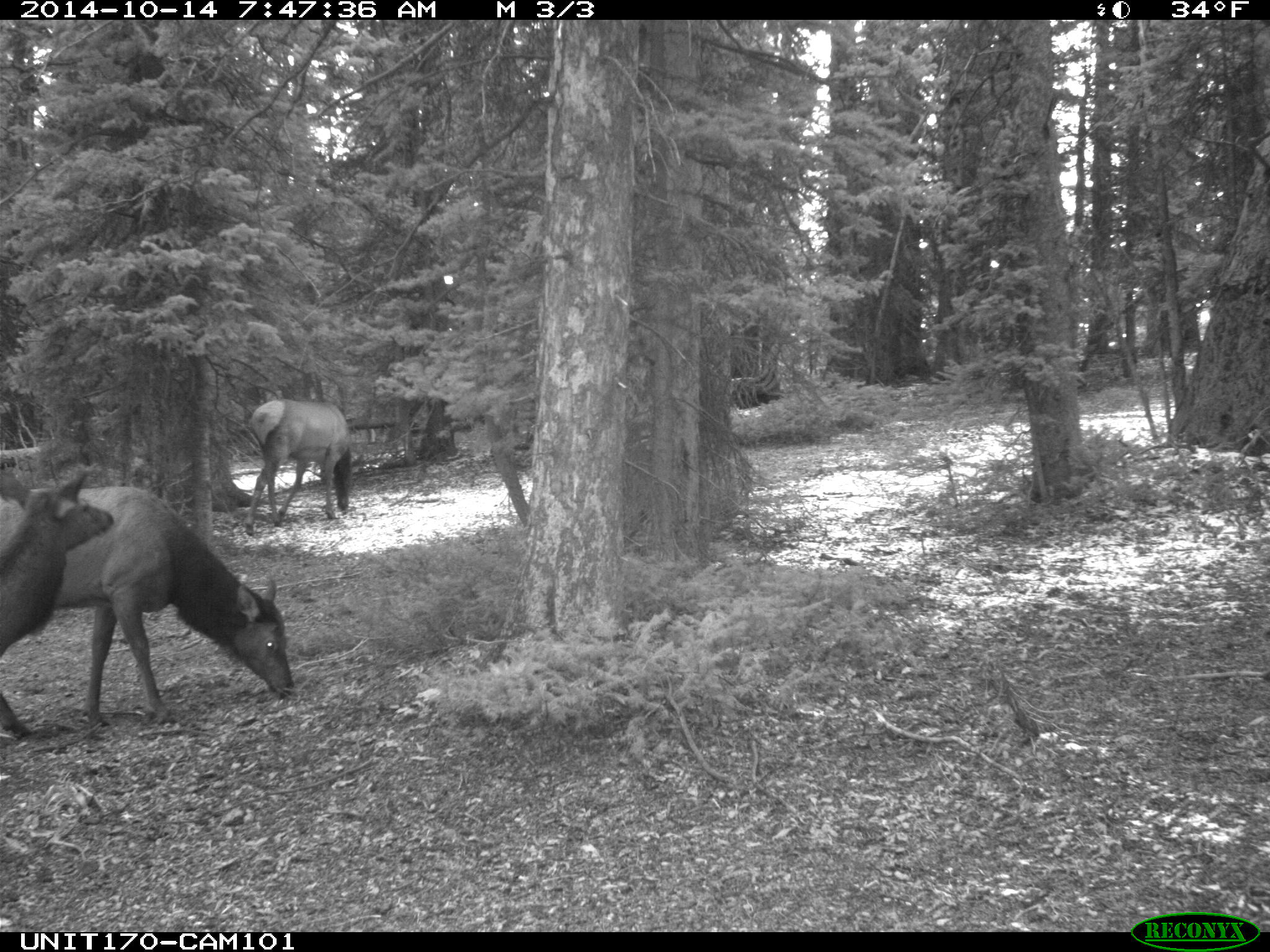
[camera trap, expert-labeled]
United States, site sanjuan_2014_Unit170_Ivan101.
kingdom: Animalia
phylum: Chordata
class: Mammalia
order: Artiodactyla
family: Cervidae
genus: Cervus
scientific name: Cervus elaphus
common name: red deer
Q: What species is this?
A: Cervus elaphus (red deer).